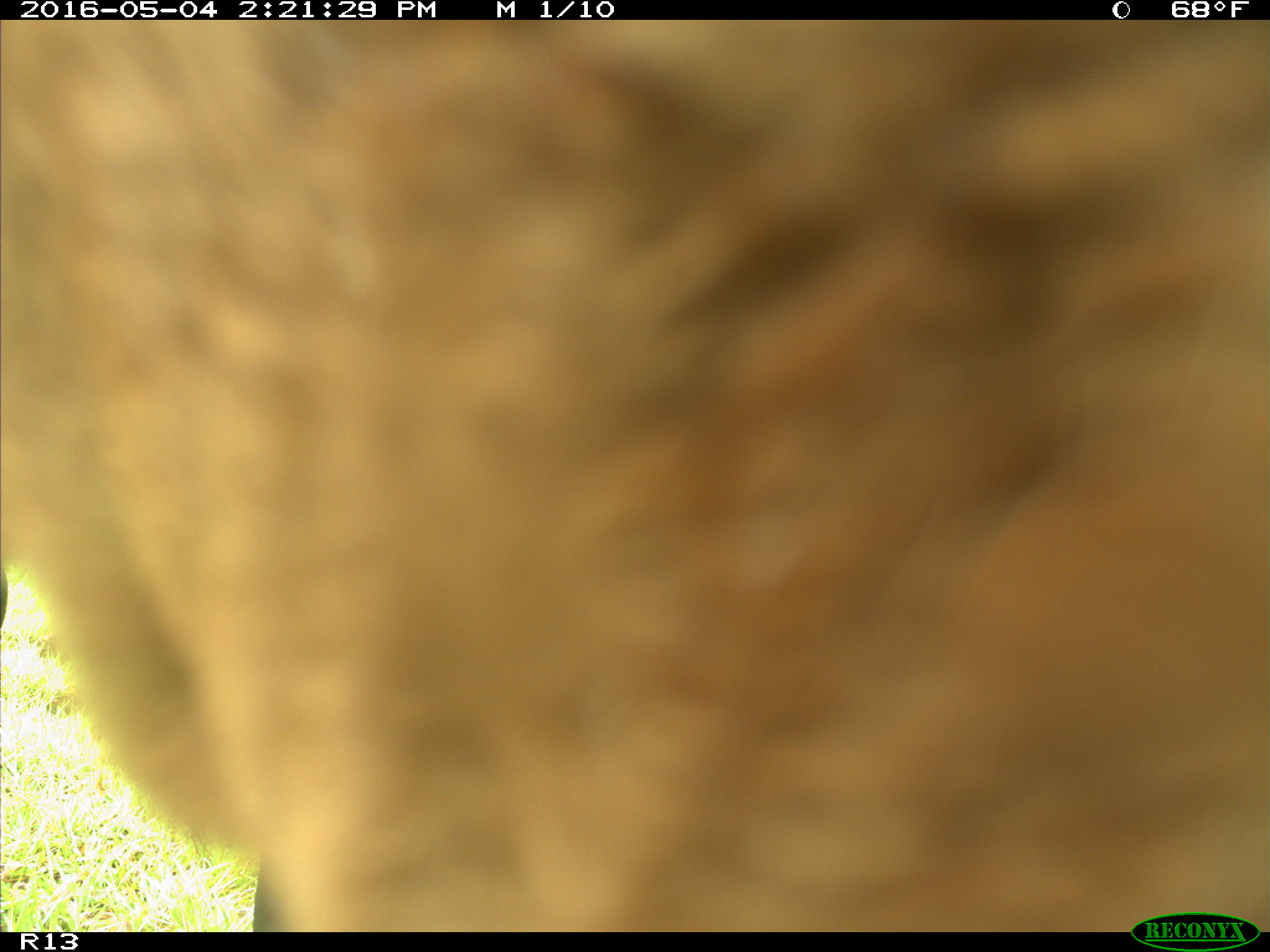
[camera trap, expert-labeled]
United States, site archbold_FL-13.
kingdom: Animalia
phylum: Chordata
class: Mammalia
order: Artiodactyla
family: Bovidae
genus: Bos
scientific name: Bos taurus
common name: domestic cow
Bos taurus (domestic cow).